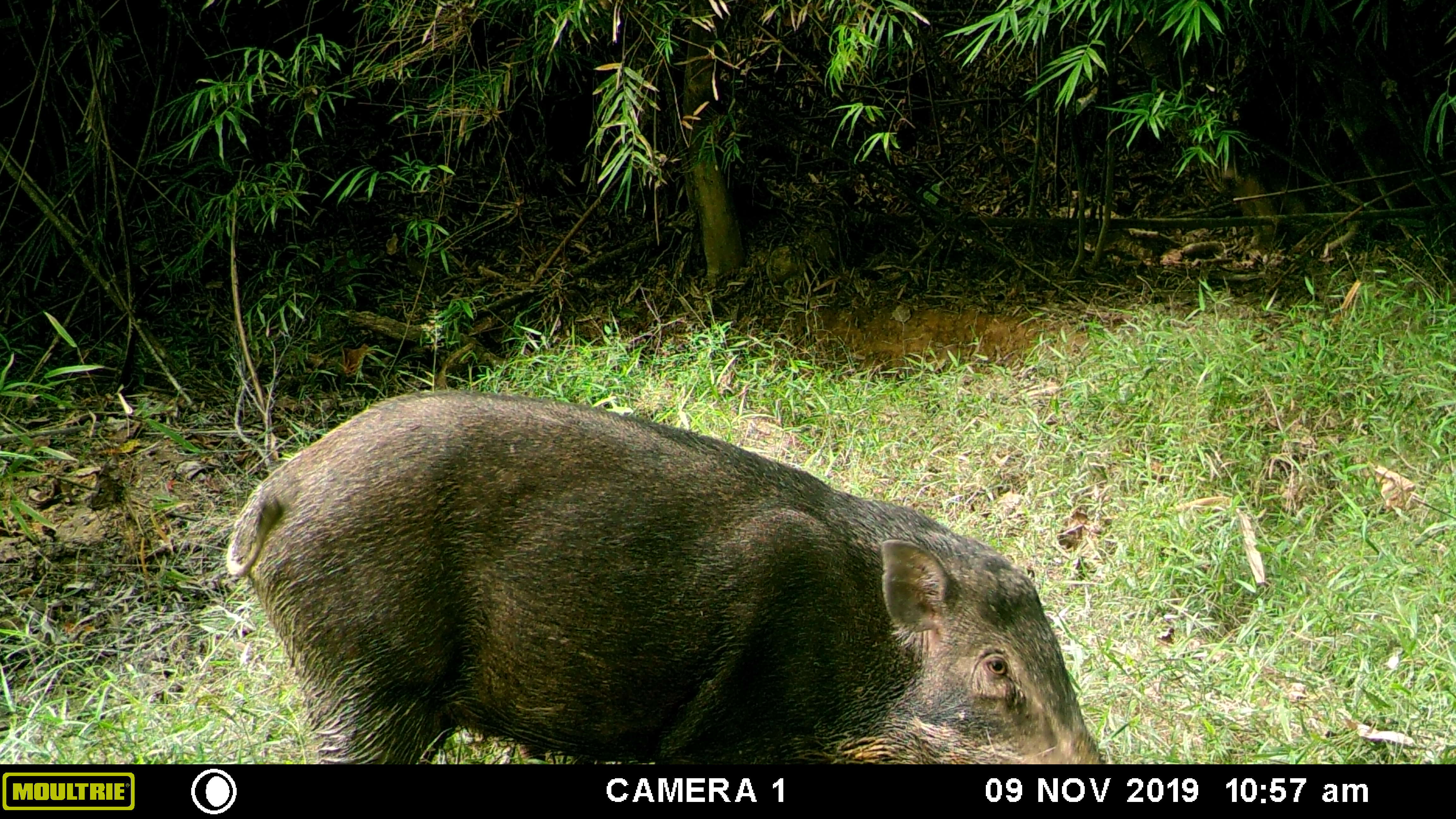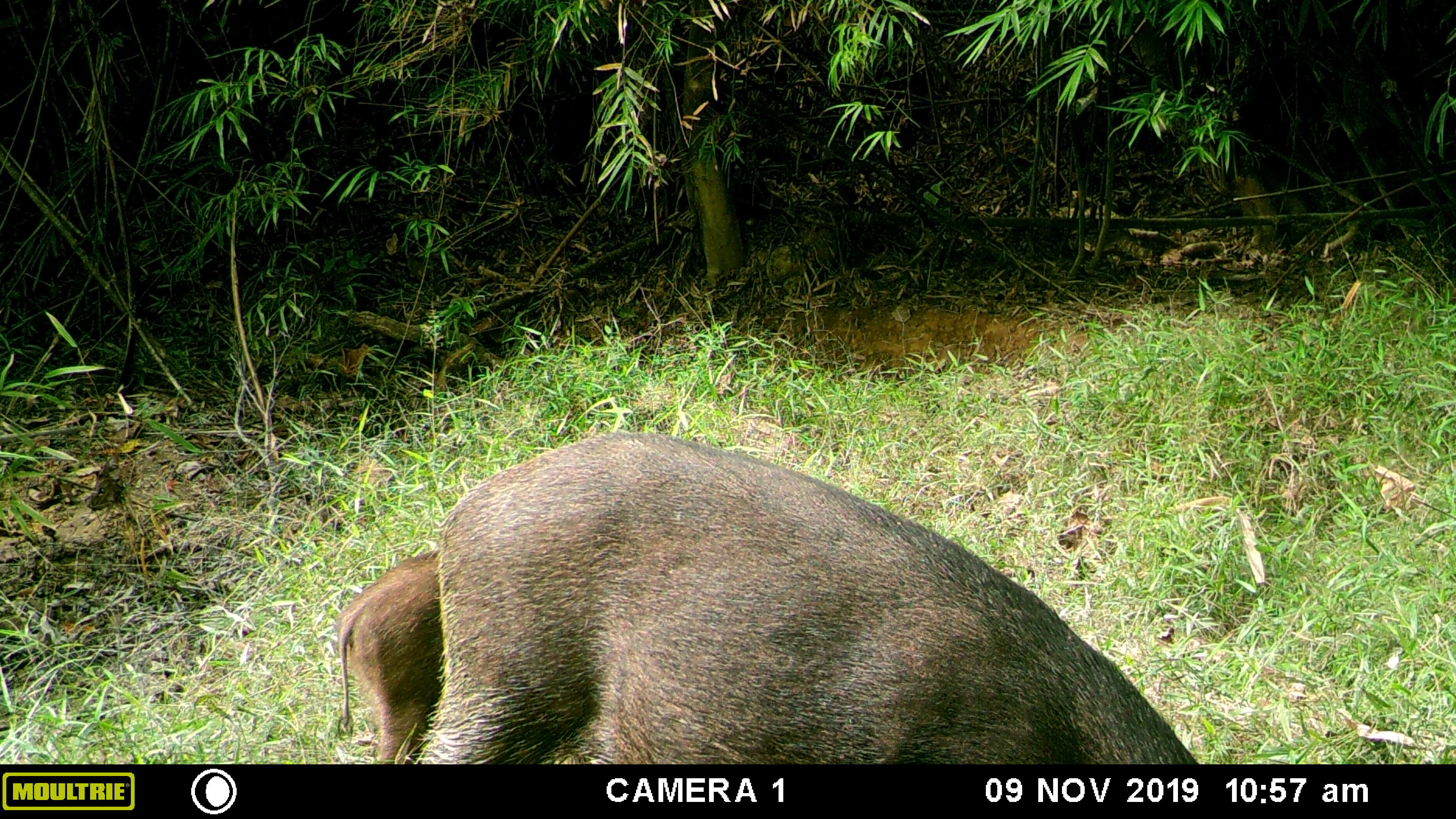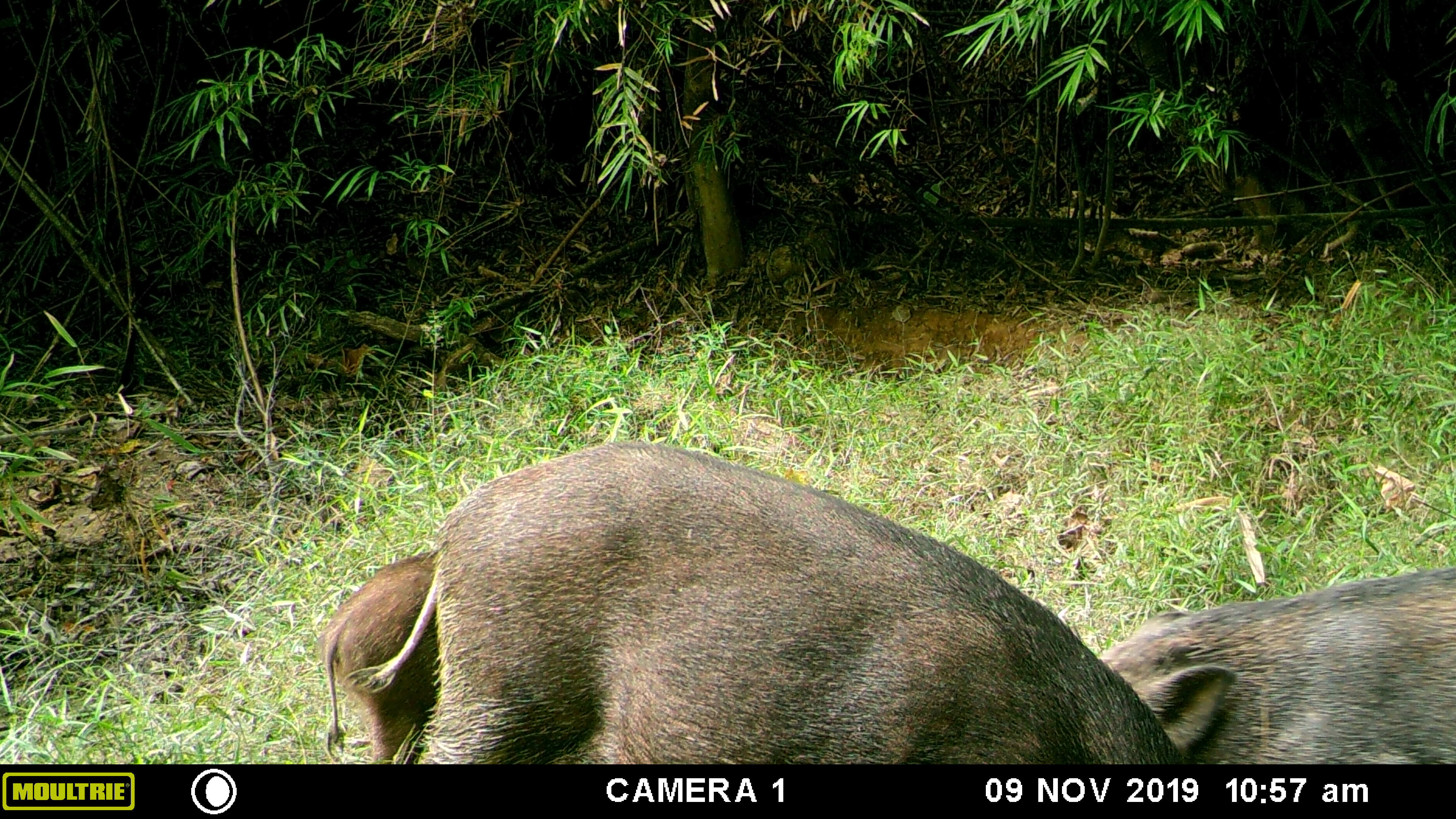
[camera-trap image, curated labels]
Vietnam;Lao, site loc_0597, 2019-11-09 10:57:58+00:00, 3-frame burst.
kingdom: Animalia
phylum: Chordata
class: Mammalia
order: Artiodactyla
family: Suidae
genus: Sus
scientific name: Sus scrofa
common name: eurasian wild pig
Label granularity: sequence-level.